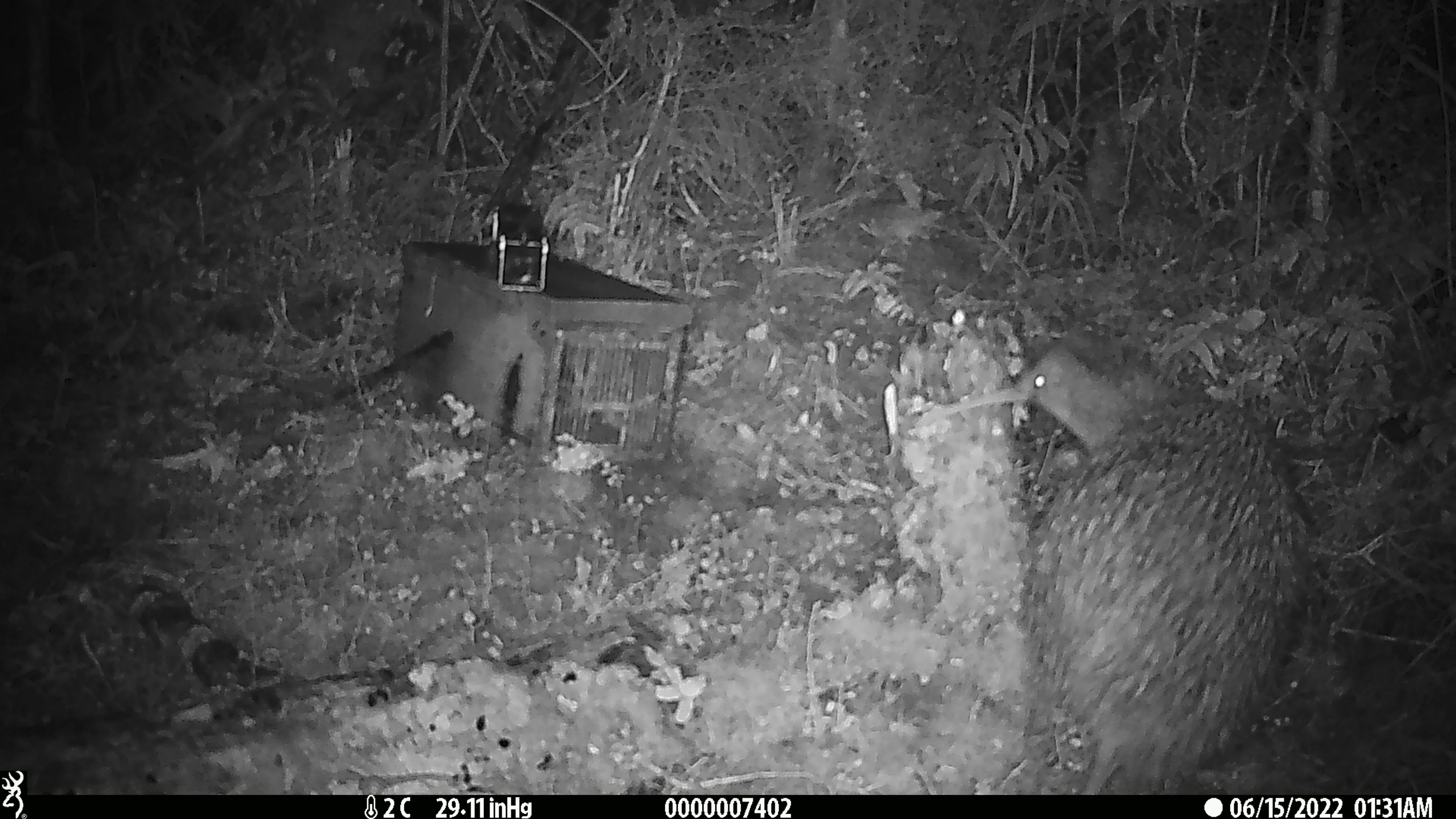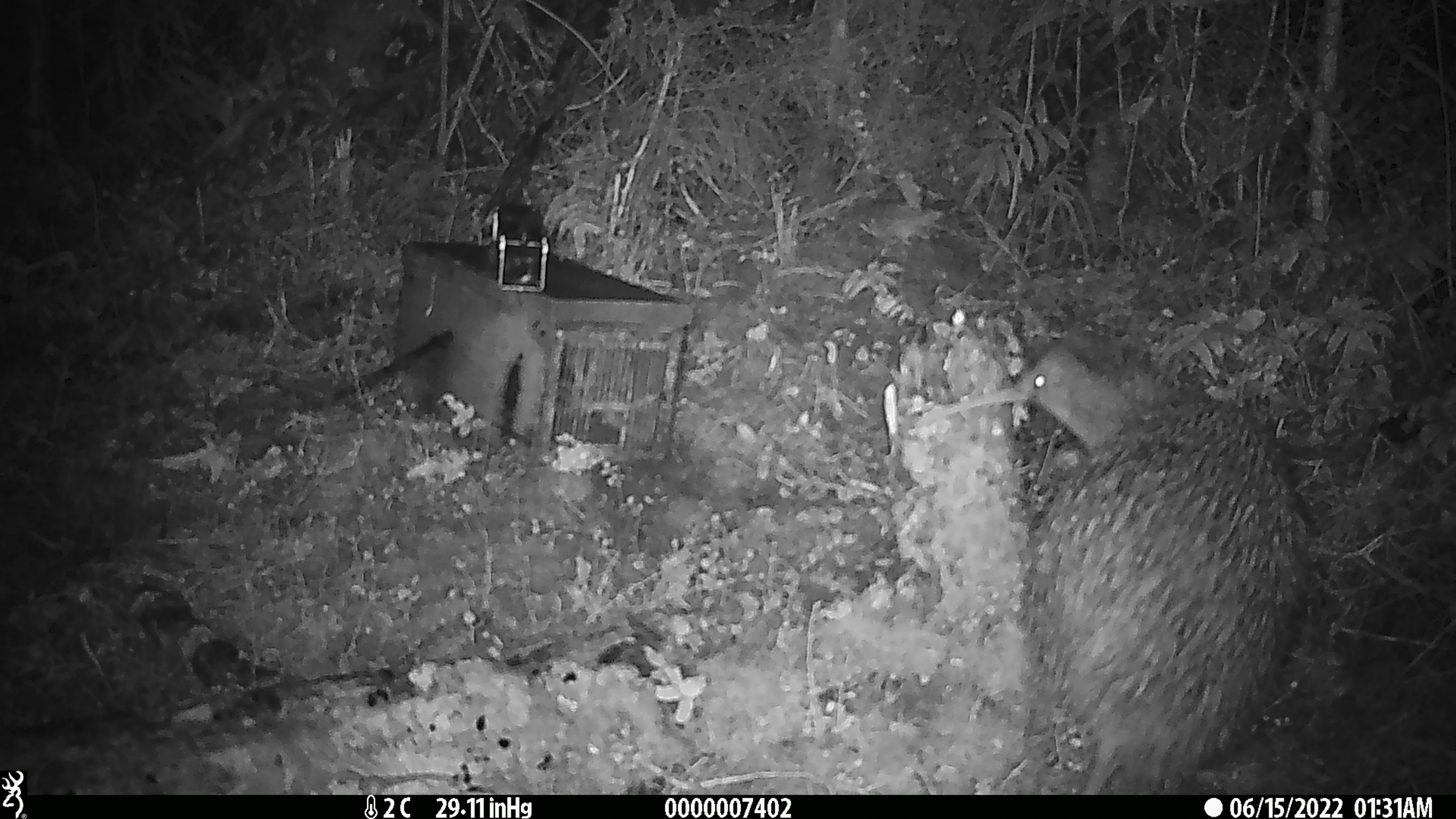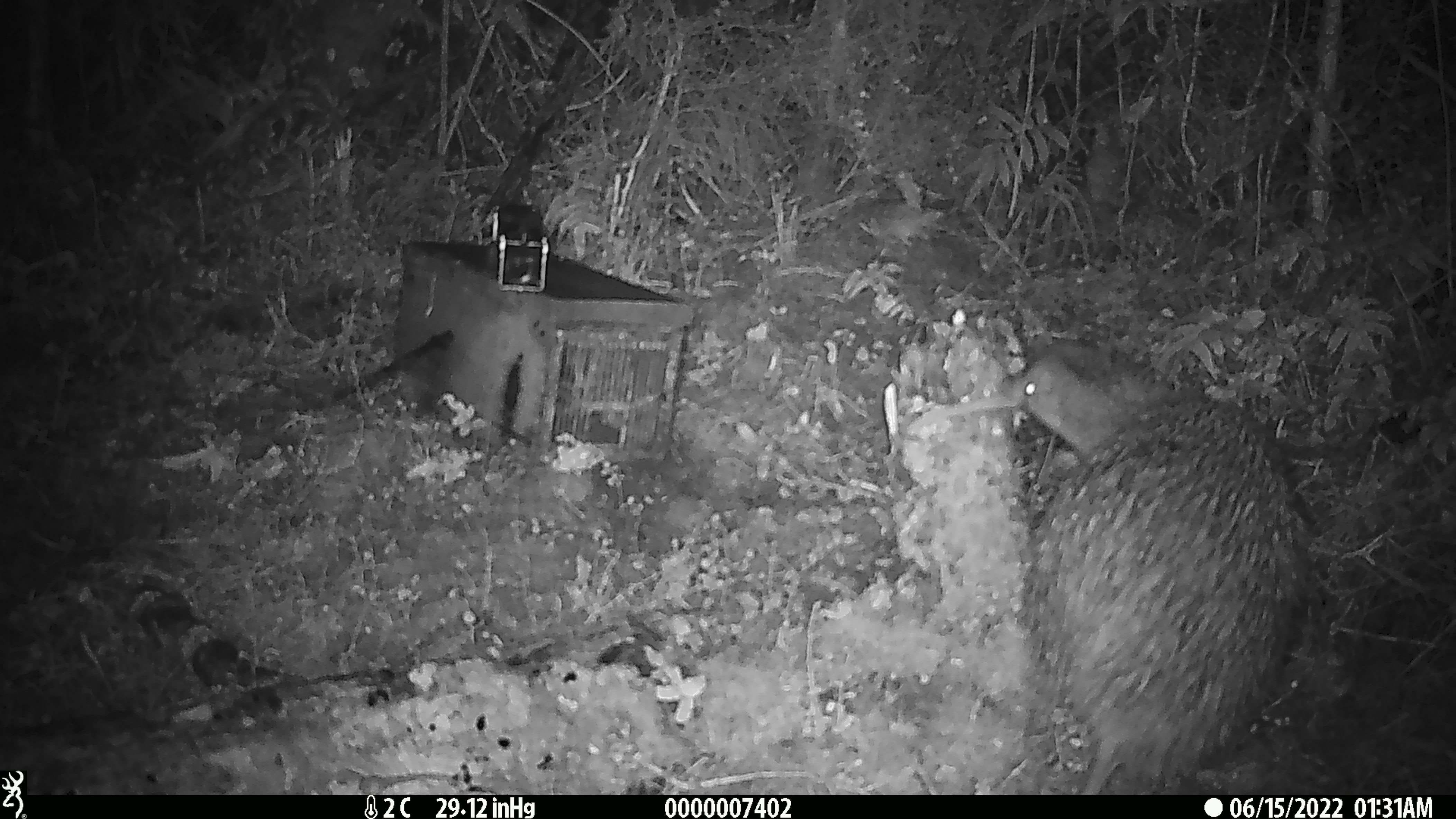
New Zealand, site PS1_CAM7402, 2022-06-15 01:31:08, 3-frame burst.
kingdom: Animalia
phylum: Chordata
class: Aves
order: Apterygiformes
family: Apterygidae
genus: Apteryx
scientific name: Apteryx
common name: kiwi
Kiwi (Apteryx).